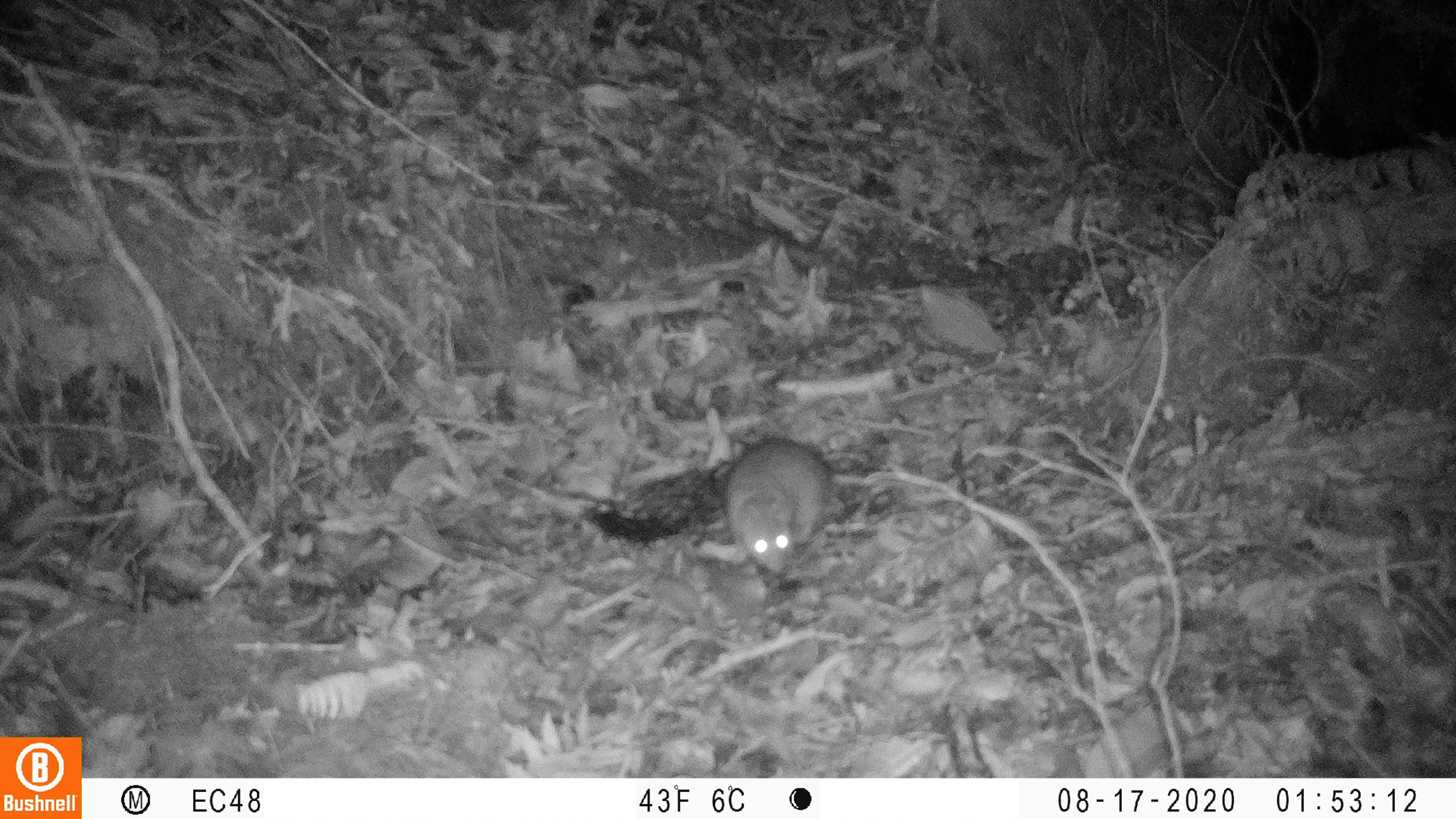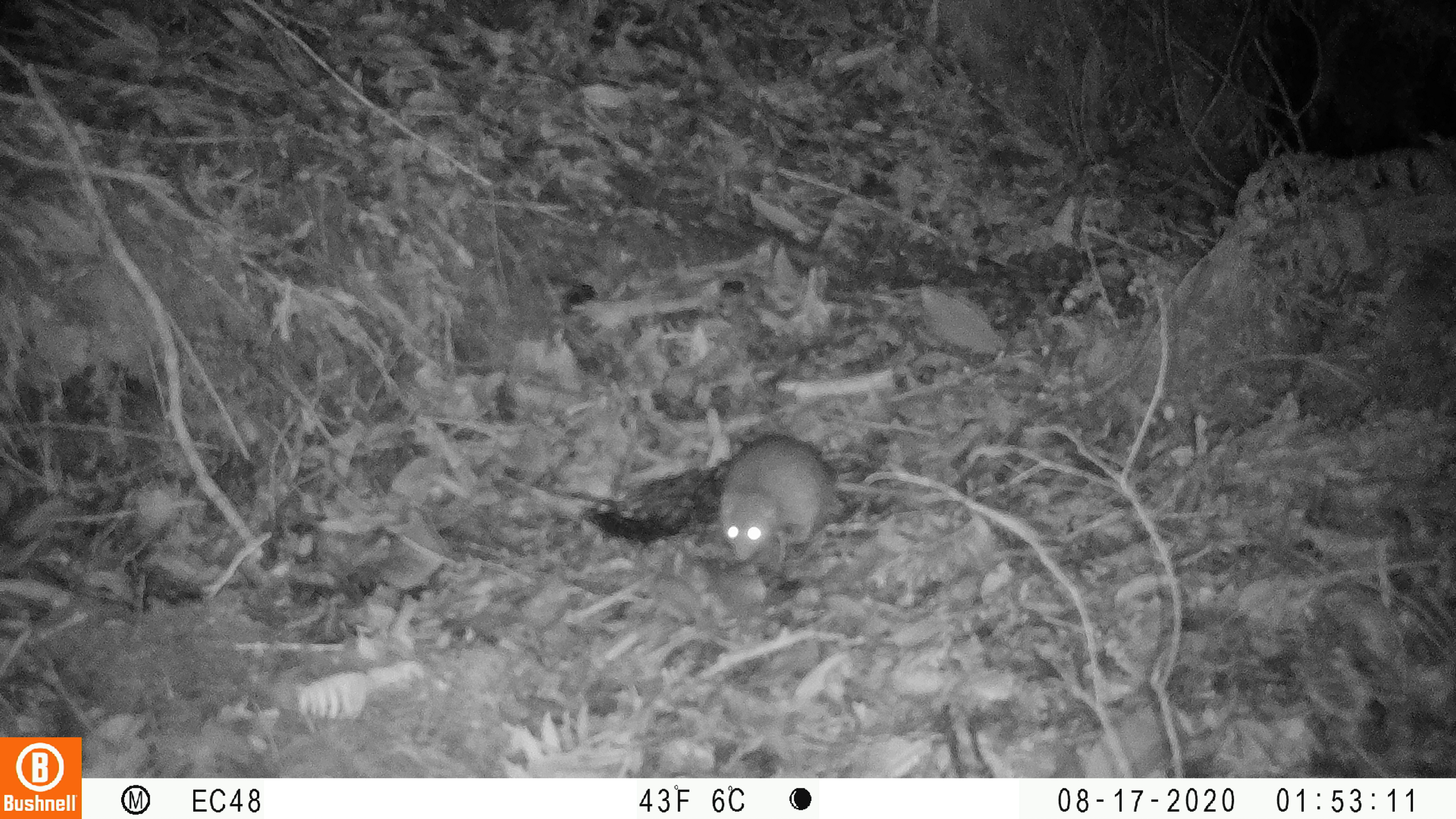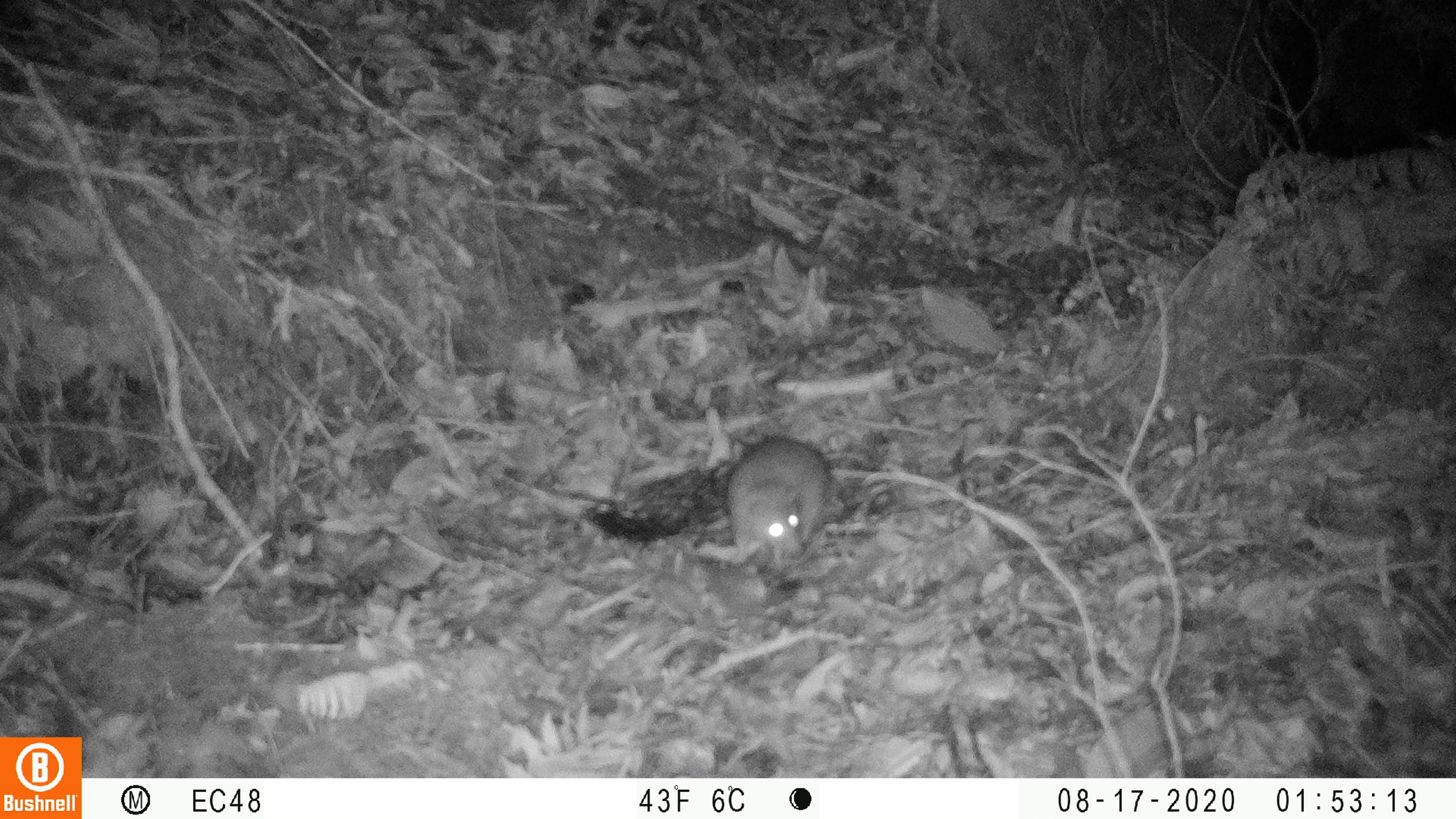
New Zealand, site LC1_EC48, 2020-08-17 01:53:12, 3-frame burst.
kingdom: Animalia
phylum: Chordata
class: Mammalia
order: Rodentia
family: Muridae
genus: Rattus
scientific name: Rattus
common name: rat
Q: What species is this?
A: Rat (Rattus).